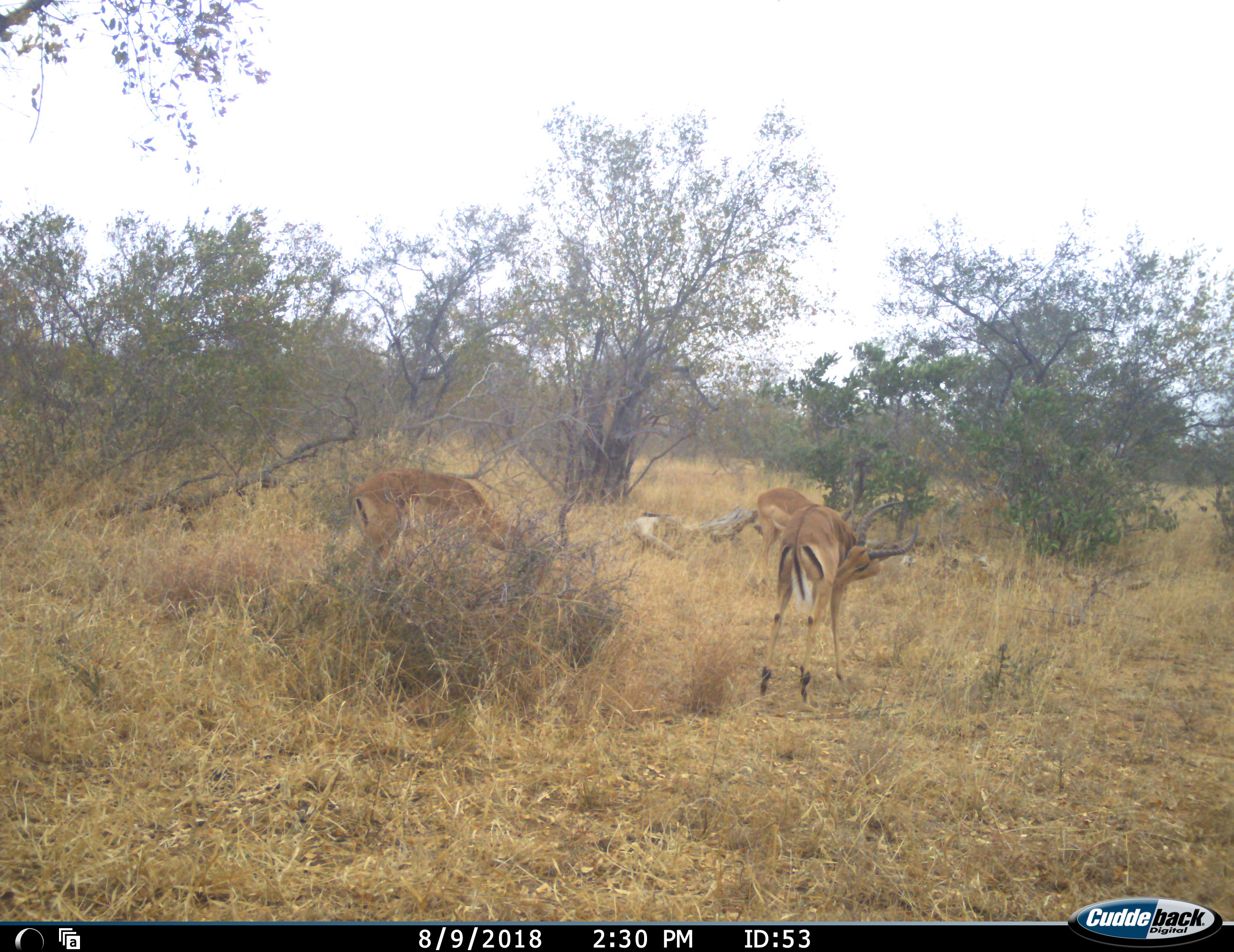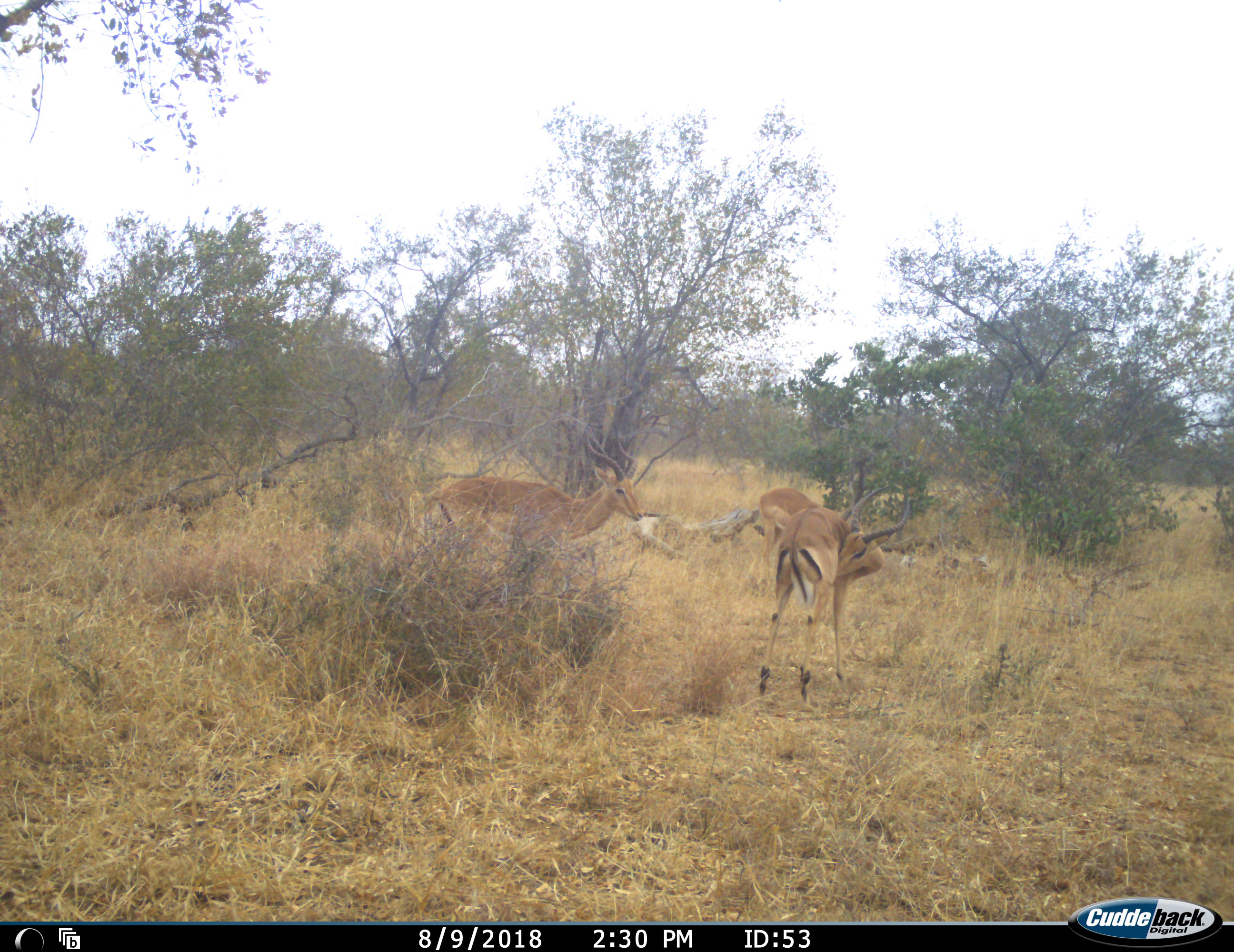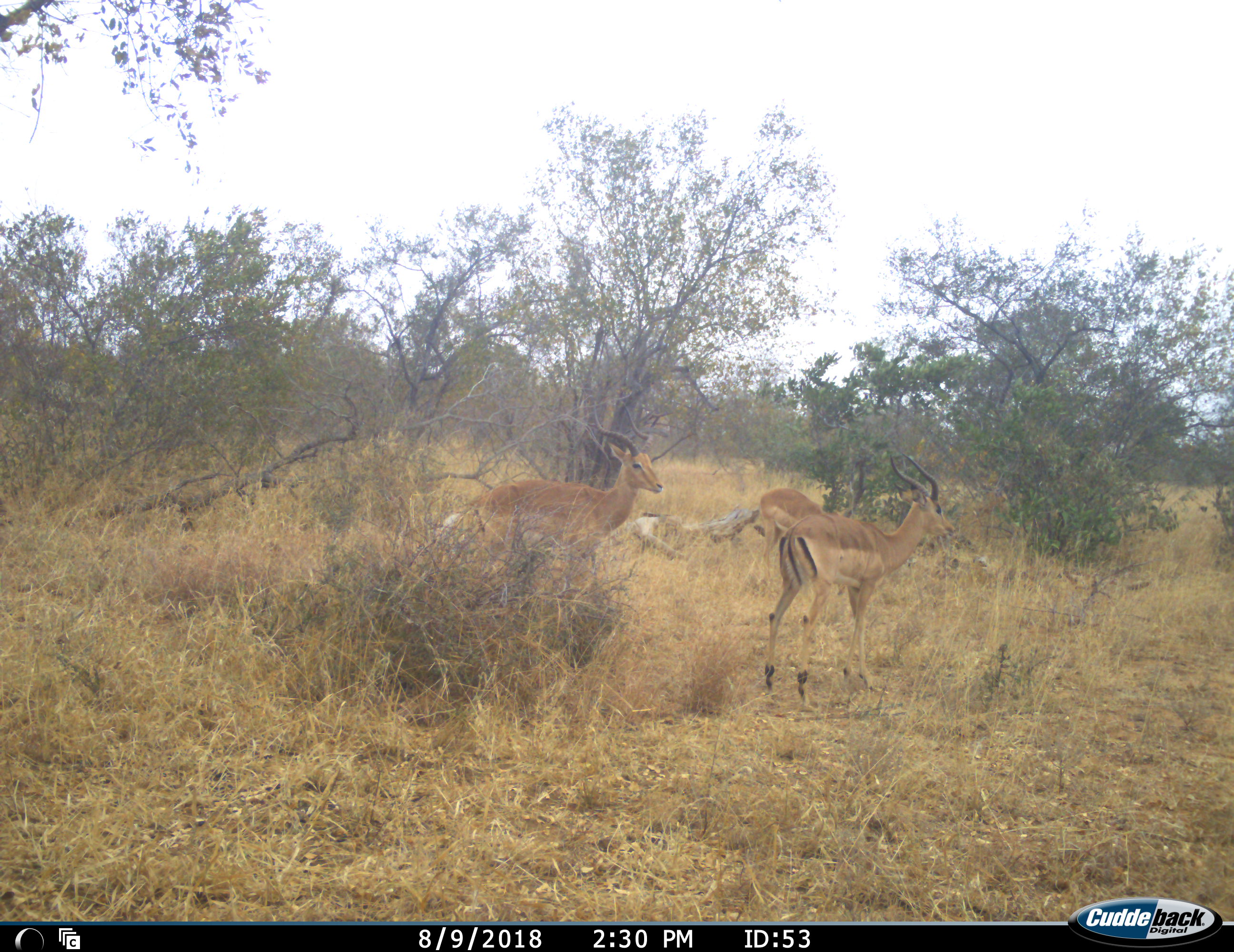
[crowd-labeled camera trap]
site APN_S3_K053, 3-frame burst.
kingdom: Animalia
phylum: Chordata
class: Mammalia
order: Artiodactyla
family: Bovidae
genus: Aepyceros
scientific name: Aepyceros melampus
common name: impala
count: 3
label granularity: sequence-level